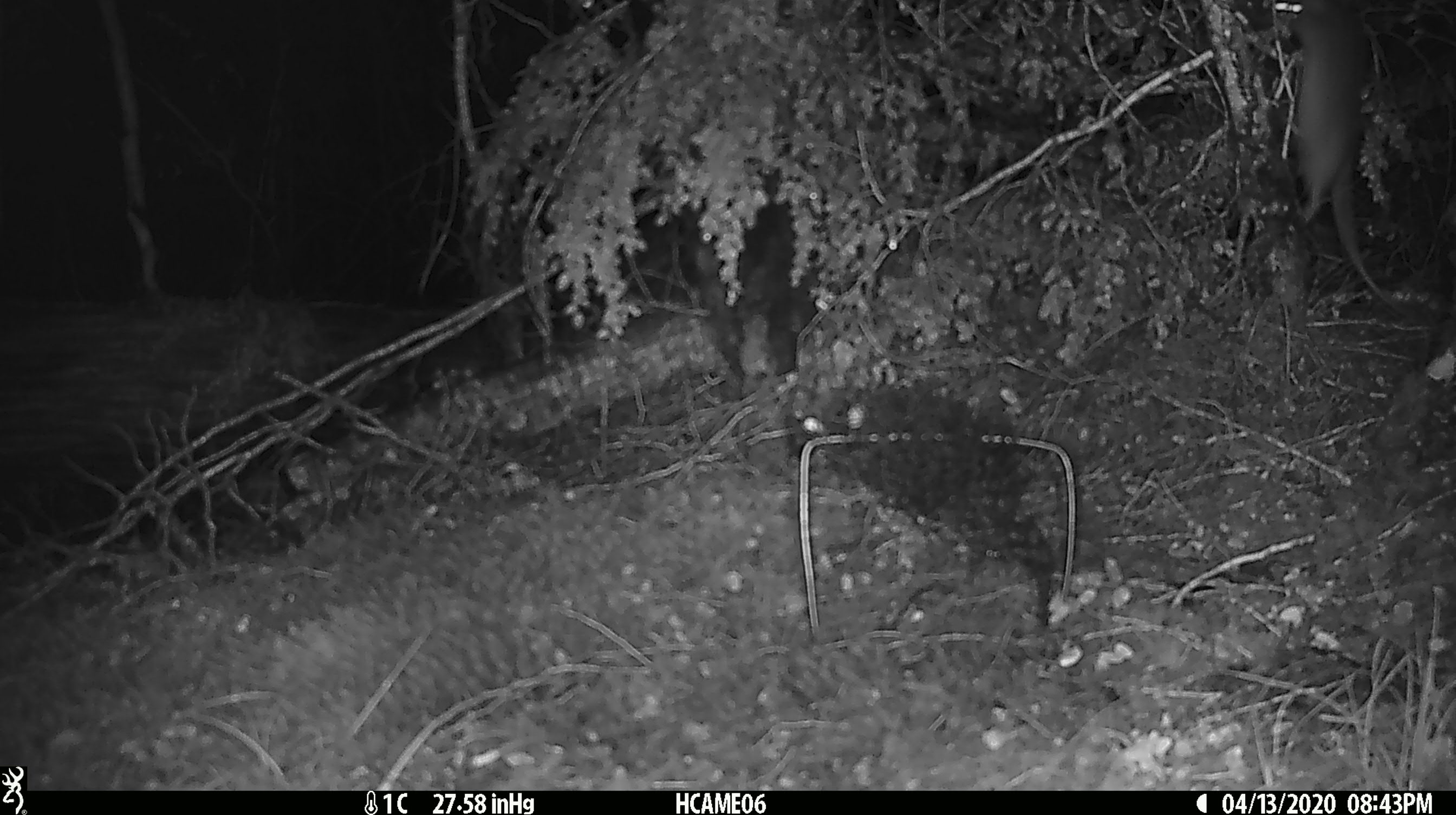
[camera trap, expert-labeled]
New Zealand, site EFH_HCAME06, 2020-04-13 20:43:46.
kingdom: Animalia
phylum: Chordata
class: Mammalia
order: Rodentia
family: Muridae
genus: Rattus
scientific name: Rattus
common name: rat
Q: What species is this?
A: Rat (Rattus).